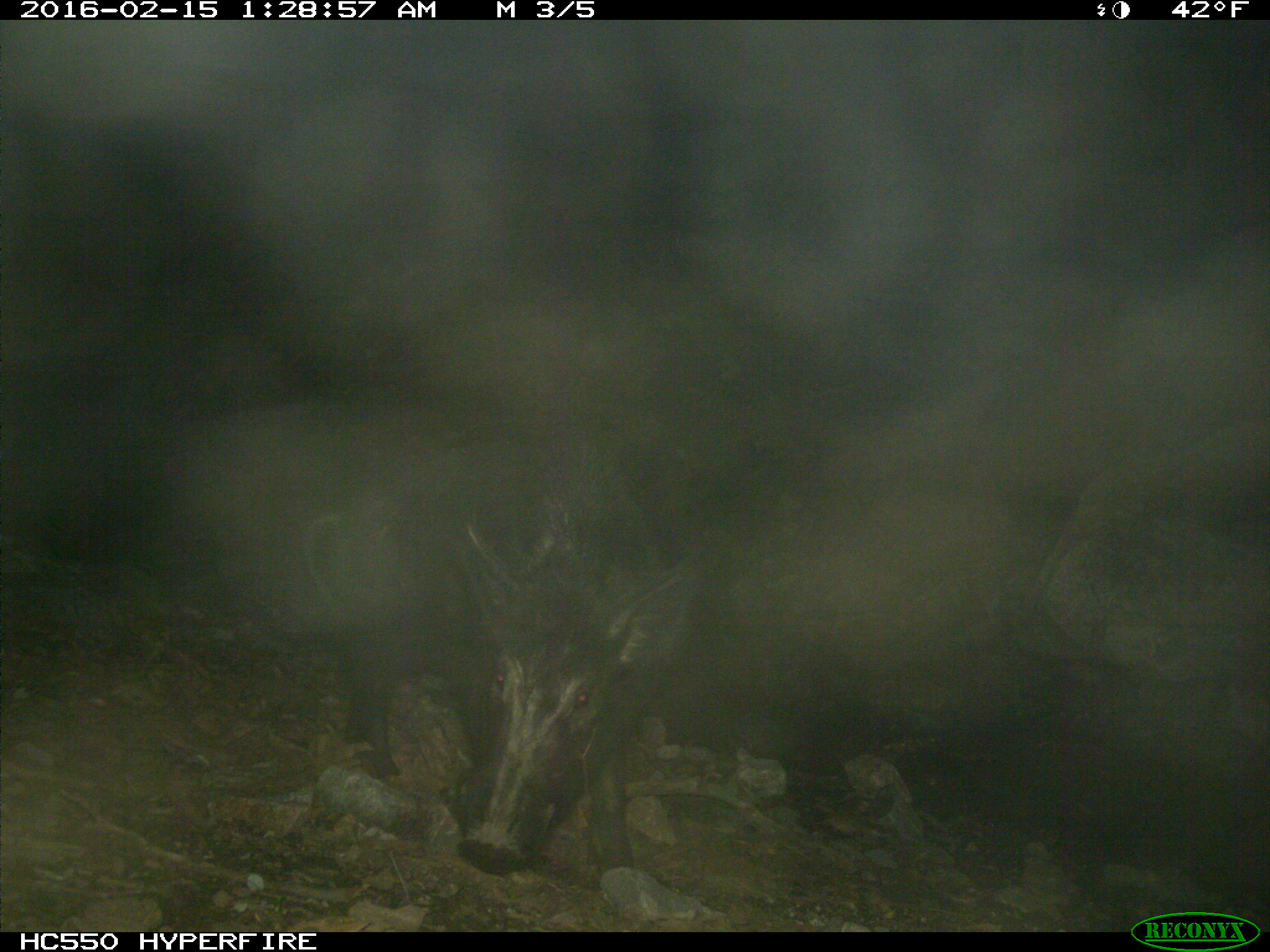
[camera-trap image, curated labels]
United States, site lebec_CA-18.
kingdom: Animalia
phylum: Chordata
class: Mammalia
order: Artiodactyla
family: Suidae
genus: Sus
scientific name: Sus scrofa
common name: wild boar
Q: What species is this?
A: Sus scrofa (wild boar).